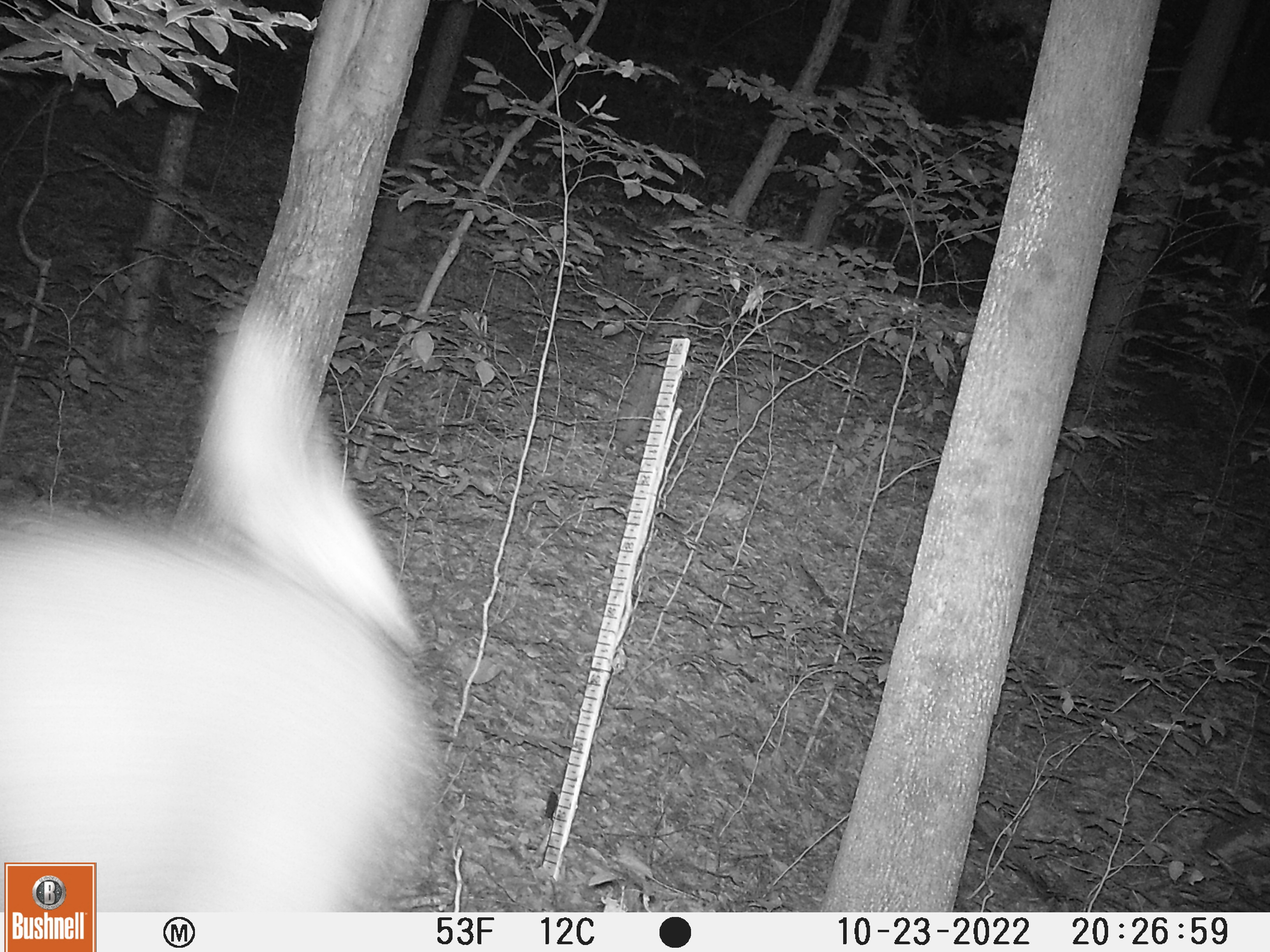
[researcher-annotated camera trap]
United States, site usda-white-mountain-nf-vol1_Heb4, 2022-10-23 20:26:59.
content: unidentified animal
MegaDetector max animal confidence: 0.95